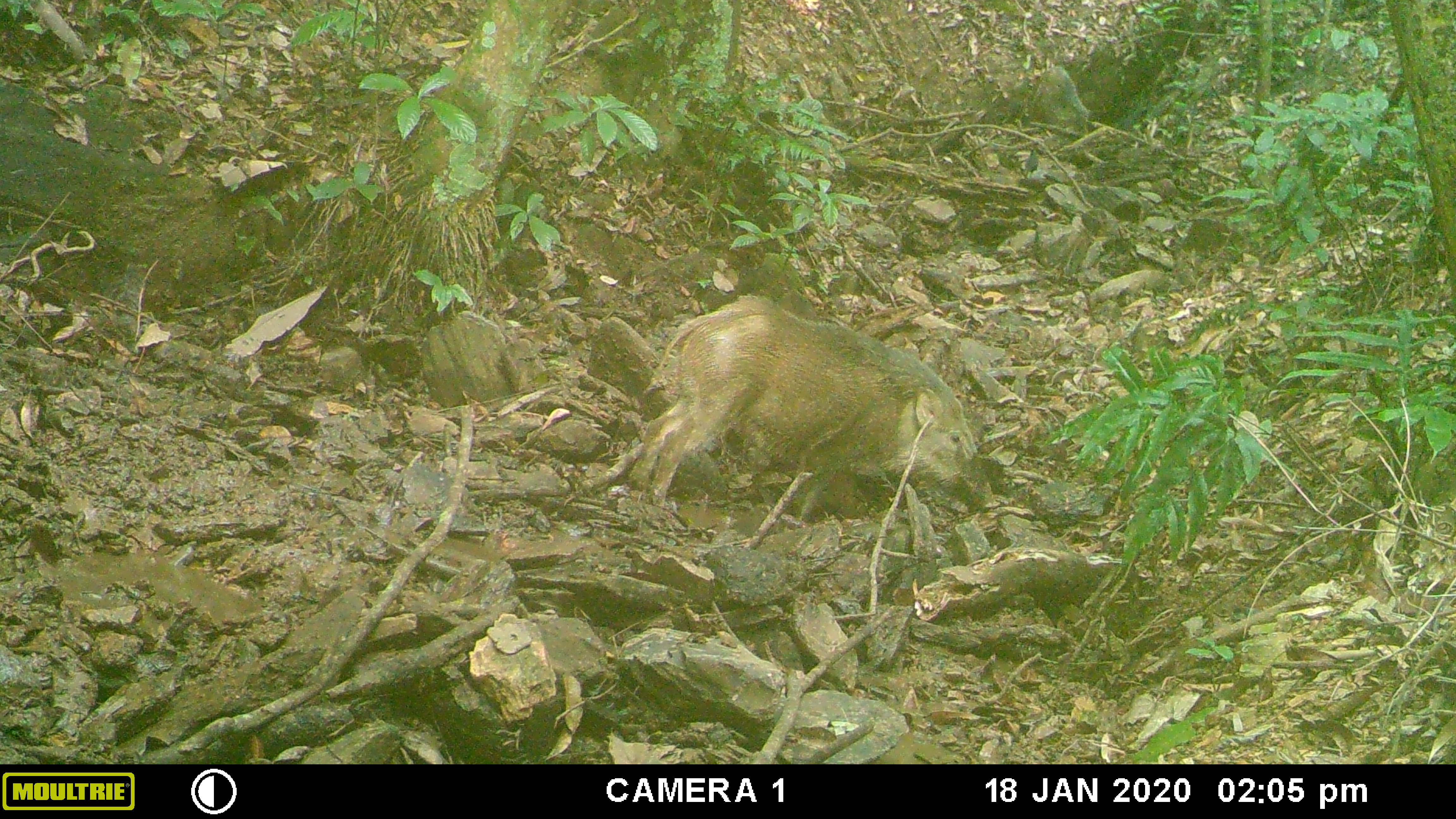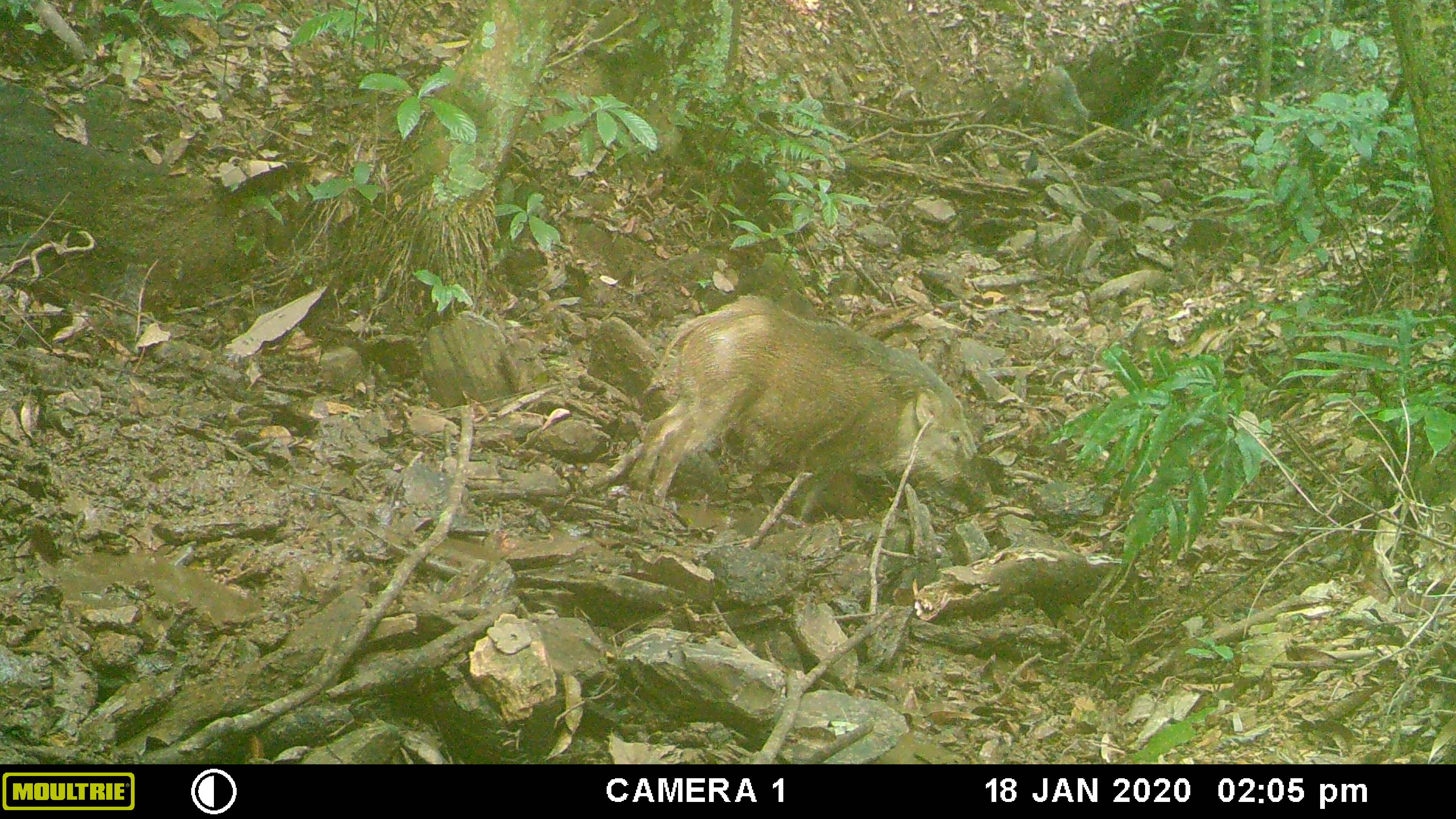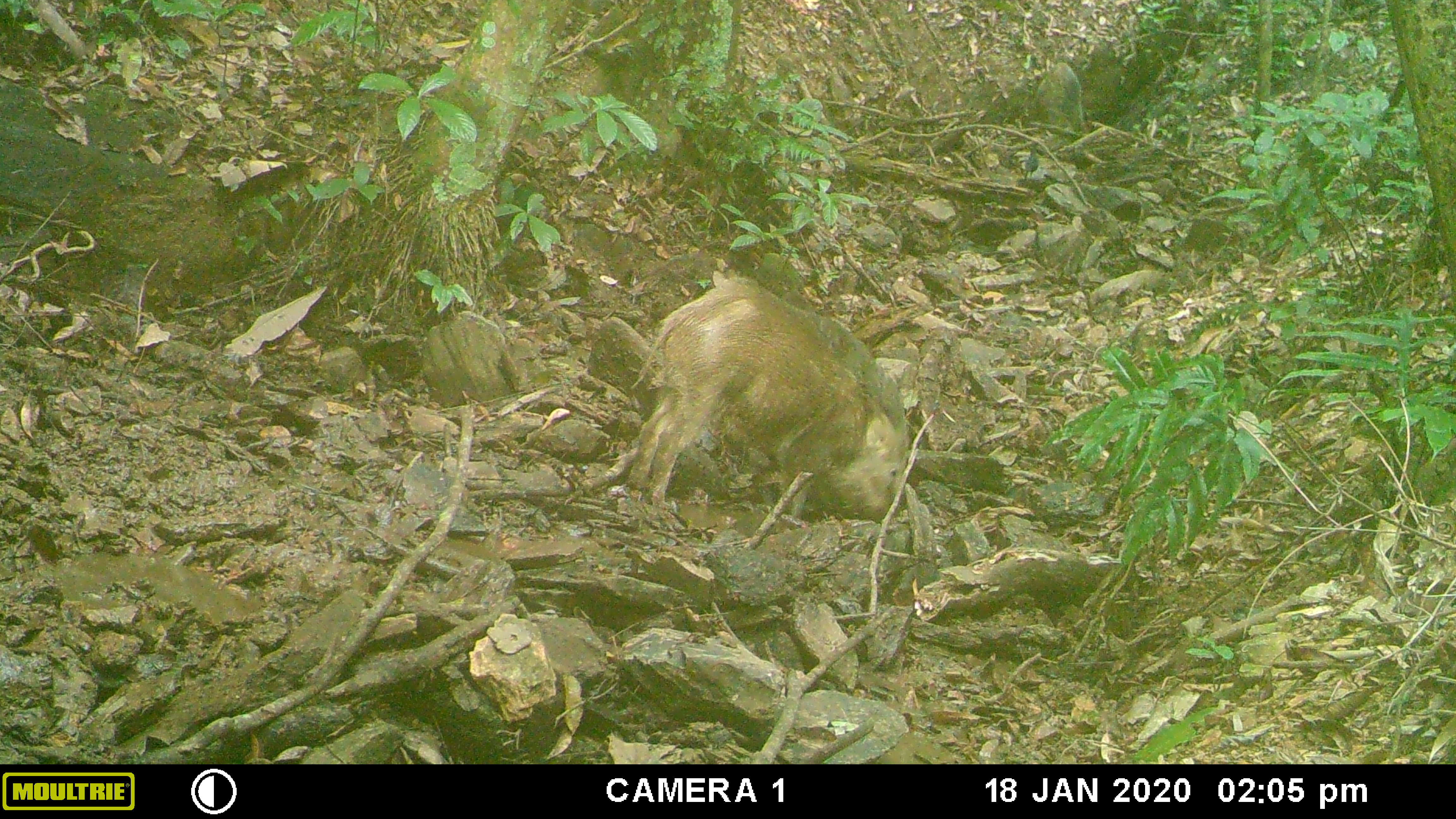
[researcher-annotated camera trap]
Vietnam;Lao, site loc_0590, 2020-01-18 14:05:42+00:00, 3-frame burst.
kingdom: Animalia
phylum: Chordata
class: Aves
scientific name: Aves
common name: bird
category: unidentified bird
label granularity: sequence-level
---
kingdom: Animalia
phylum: Chordata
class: Mammalia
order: Artiodactyla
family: Suidae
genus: Sus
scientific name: Sus scrofa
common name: eurasian wild pig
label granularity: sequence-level